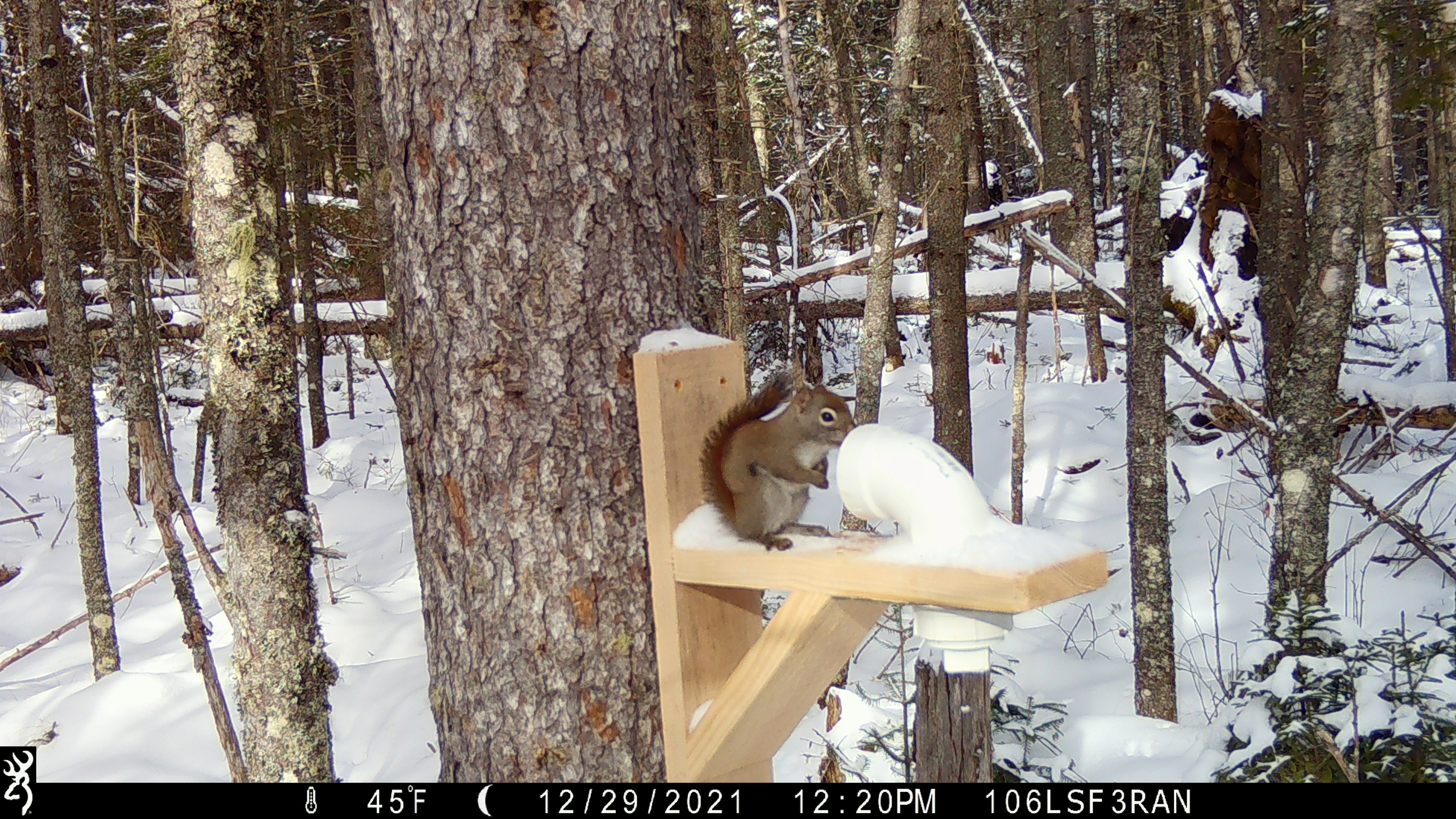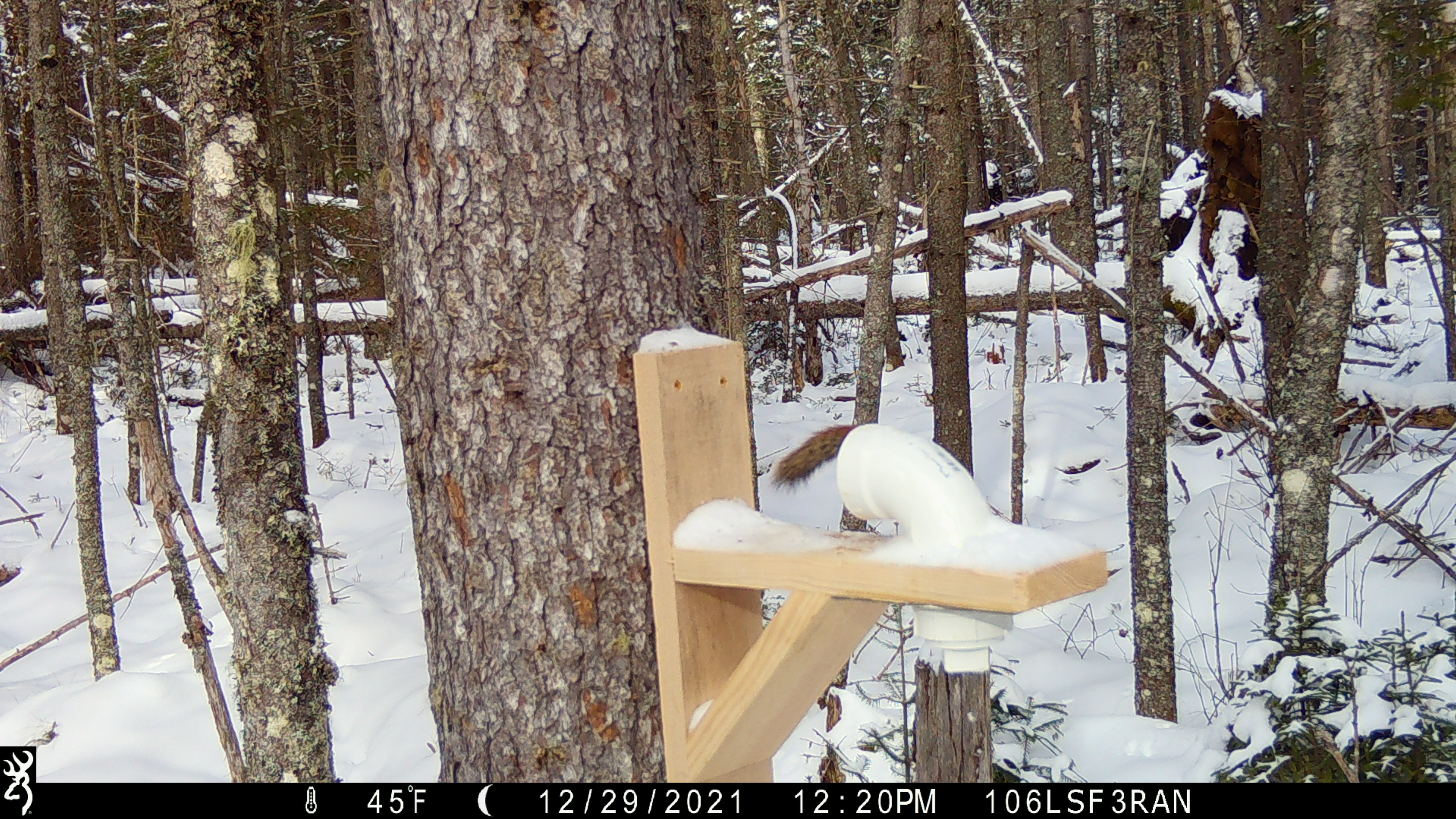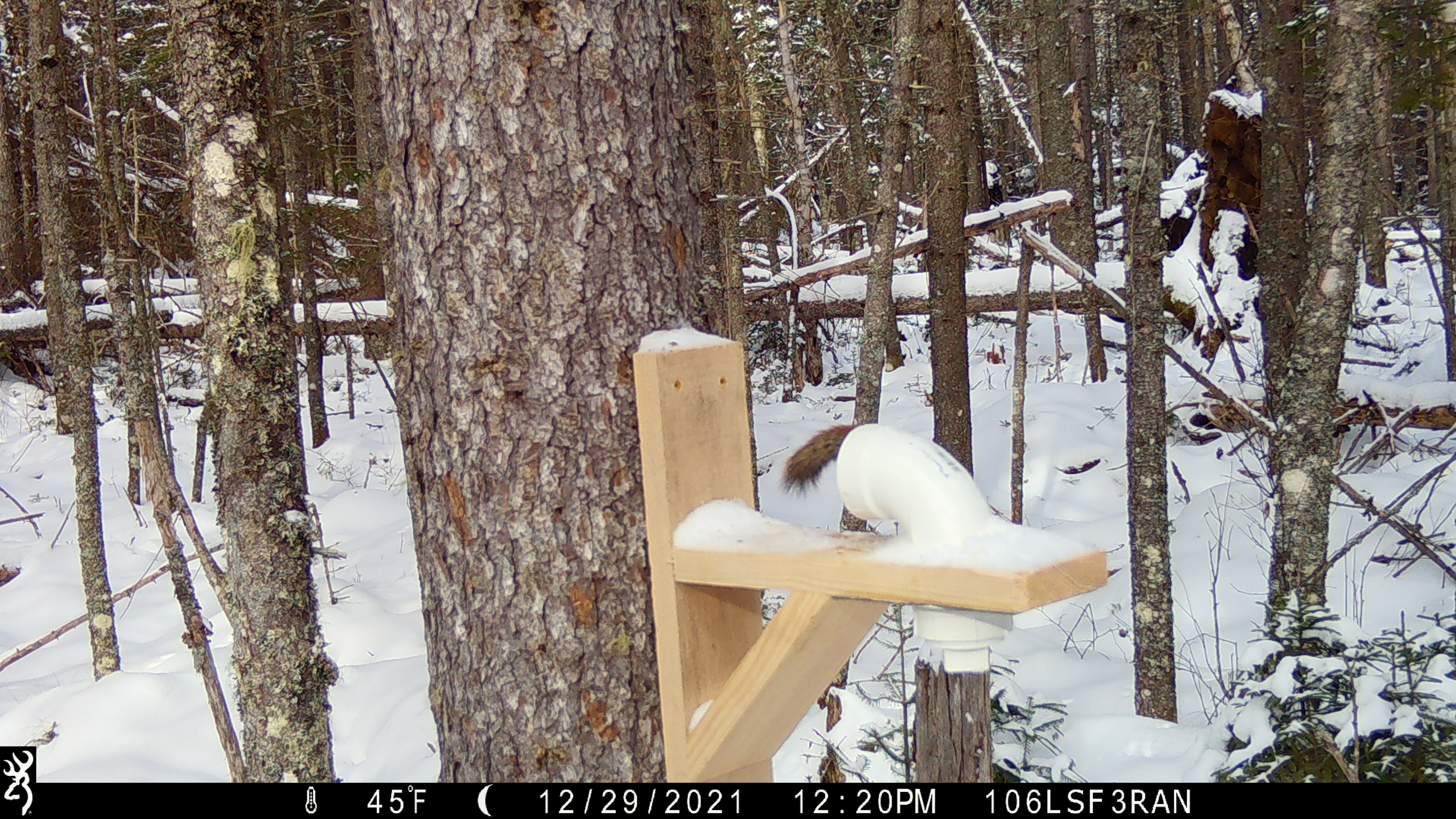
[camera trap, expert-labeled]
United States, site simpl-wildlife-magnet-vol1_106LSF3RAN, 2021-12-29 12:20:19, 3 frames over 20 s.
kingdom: Animalia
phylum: Chordata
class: Mammalia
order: Rodentia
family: Sciuridae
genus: Tamiasciurus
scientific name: Tamiasciurus hudsonicus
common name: red squirrel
Red squirrel (Tamiasciurus hudsonicus).